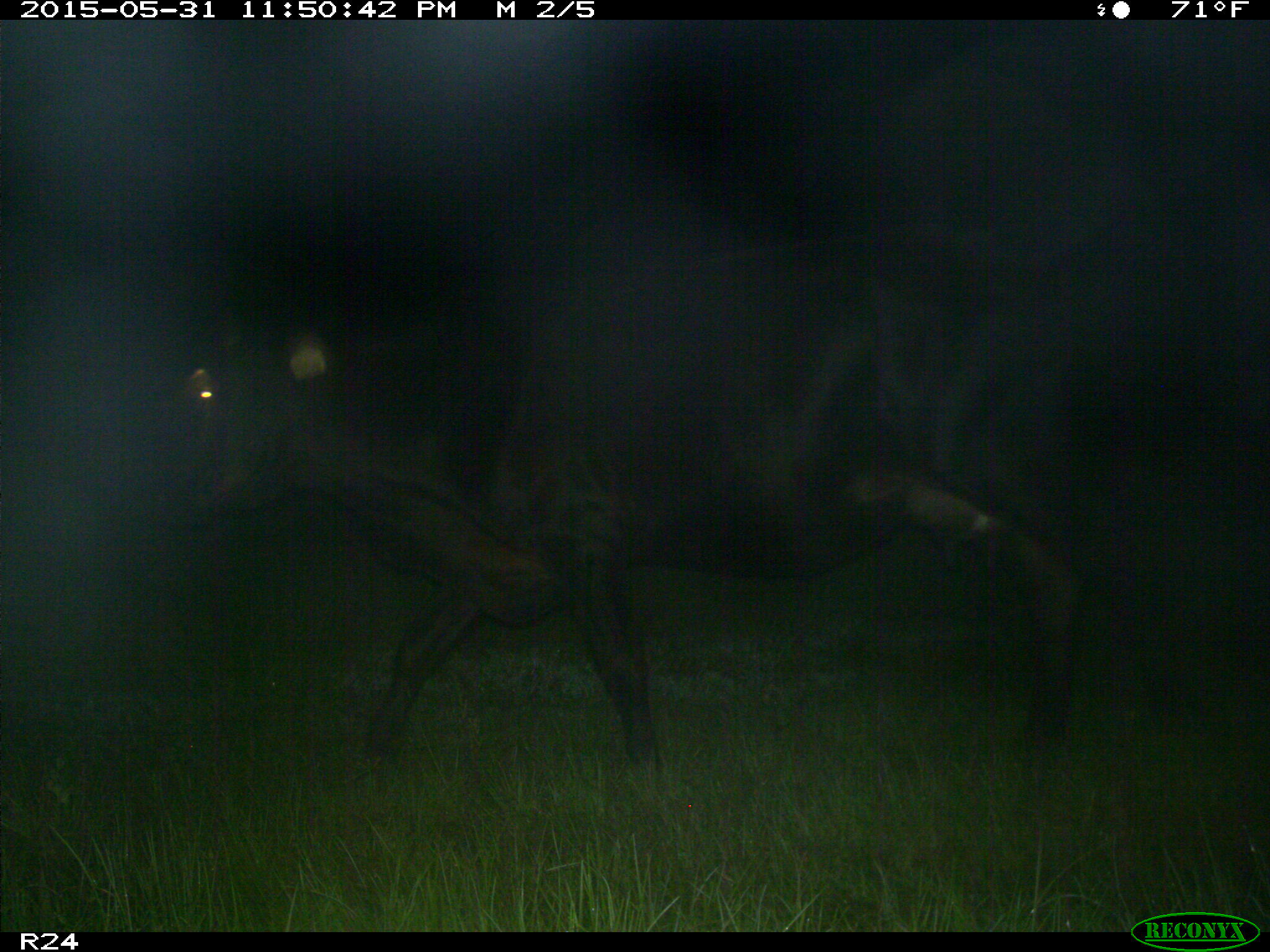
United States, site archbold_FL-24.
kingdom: Animalia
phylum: Chordata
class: Mammalia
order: Artiodactyla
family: Bovidae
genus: Bos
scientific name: Bos taurus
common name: domestic cow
Bos taurus (domestic cow).